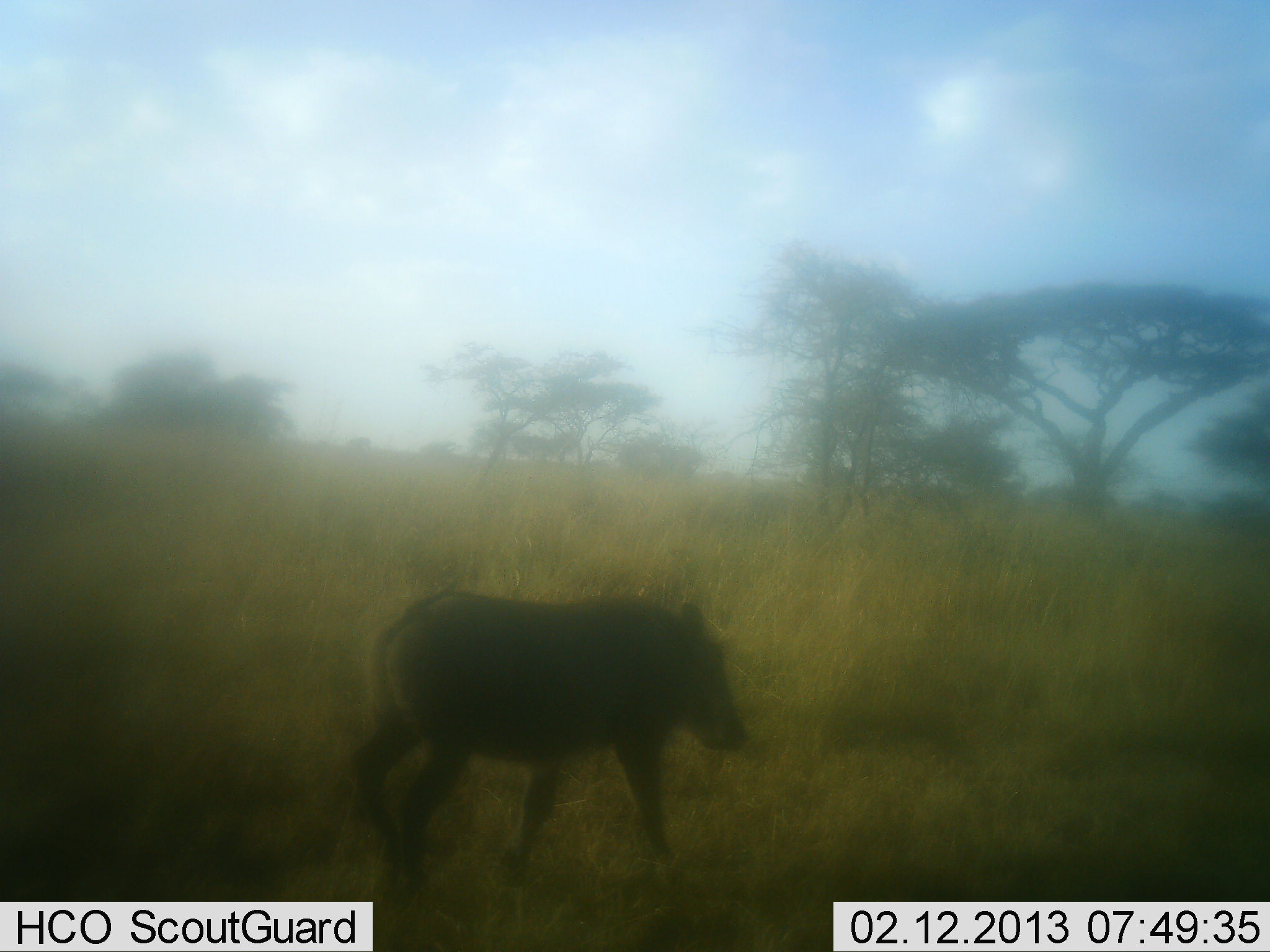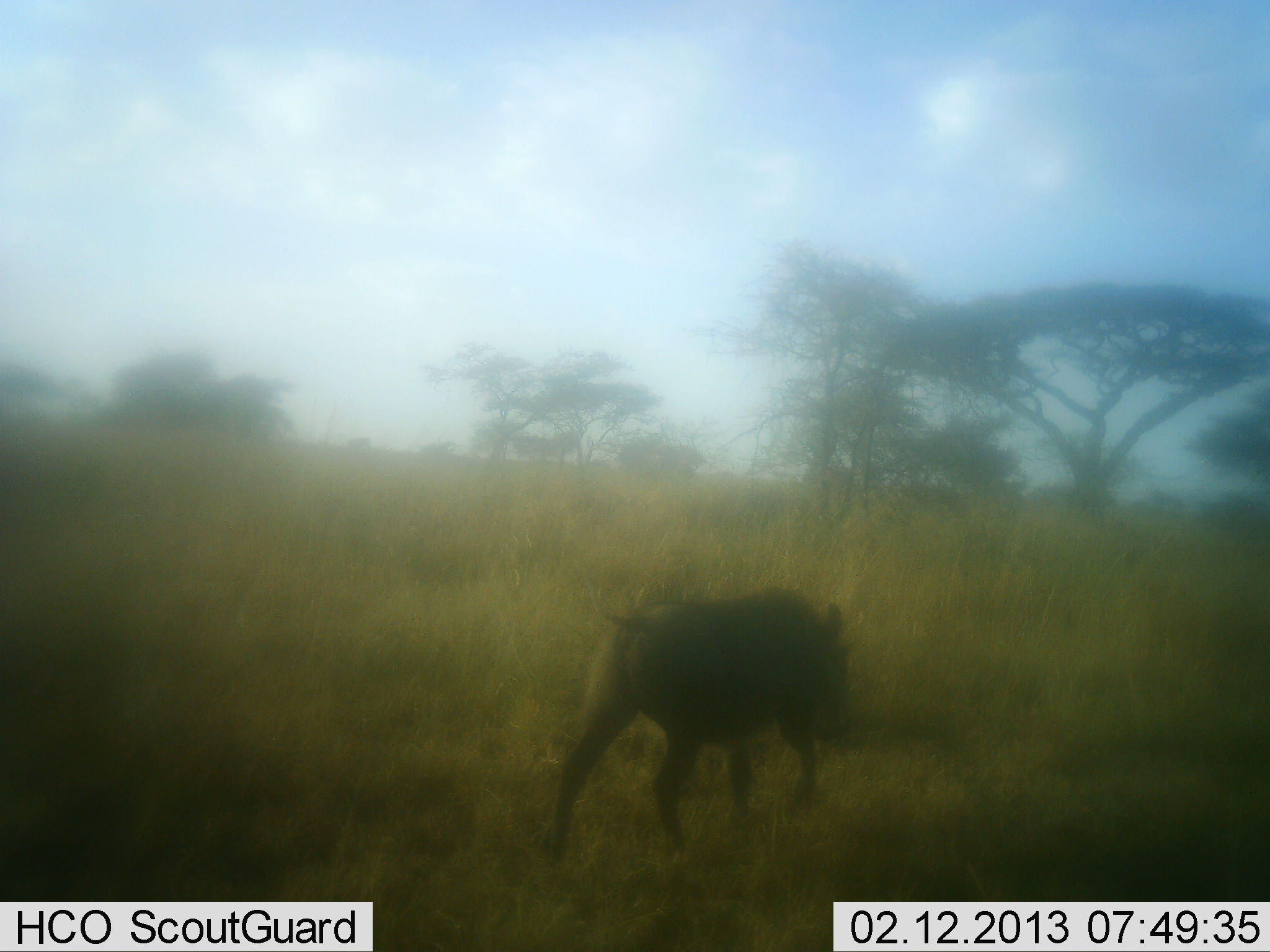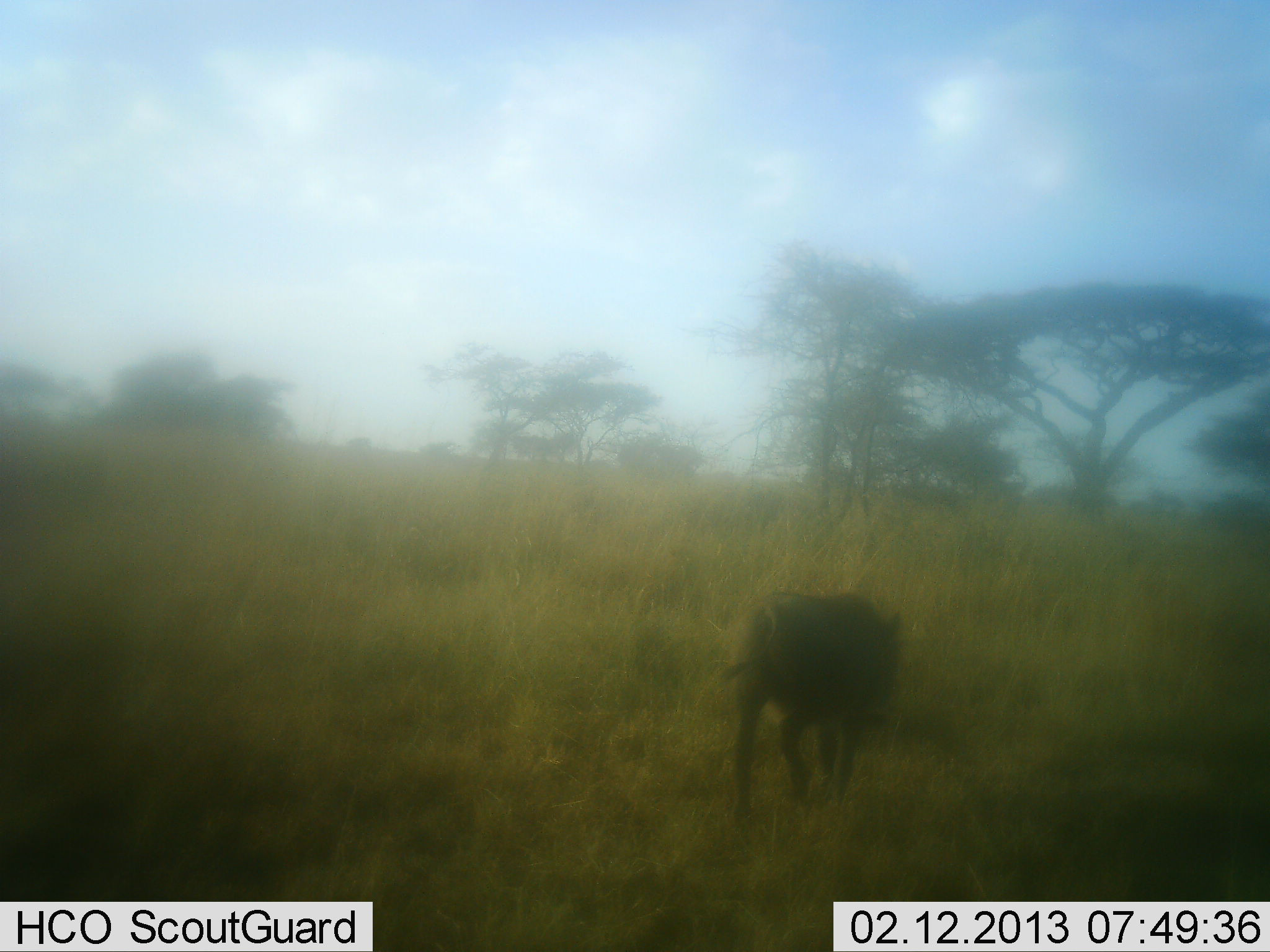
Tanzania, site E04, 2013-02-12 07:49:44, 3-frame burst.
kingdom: Animalia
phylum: Chordata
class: Mammalia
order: Artiodactyla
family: Suidae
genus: Phacochoerus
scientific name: Phacochoerus africanus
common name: warthog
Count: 1.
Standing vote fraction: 0%.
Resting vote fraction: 0%.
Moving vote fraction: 100%.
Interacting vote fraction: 0%.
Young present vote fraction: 0%.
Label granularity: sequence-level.